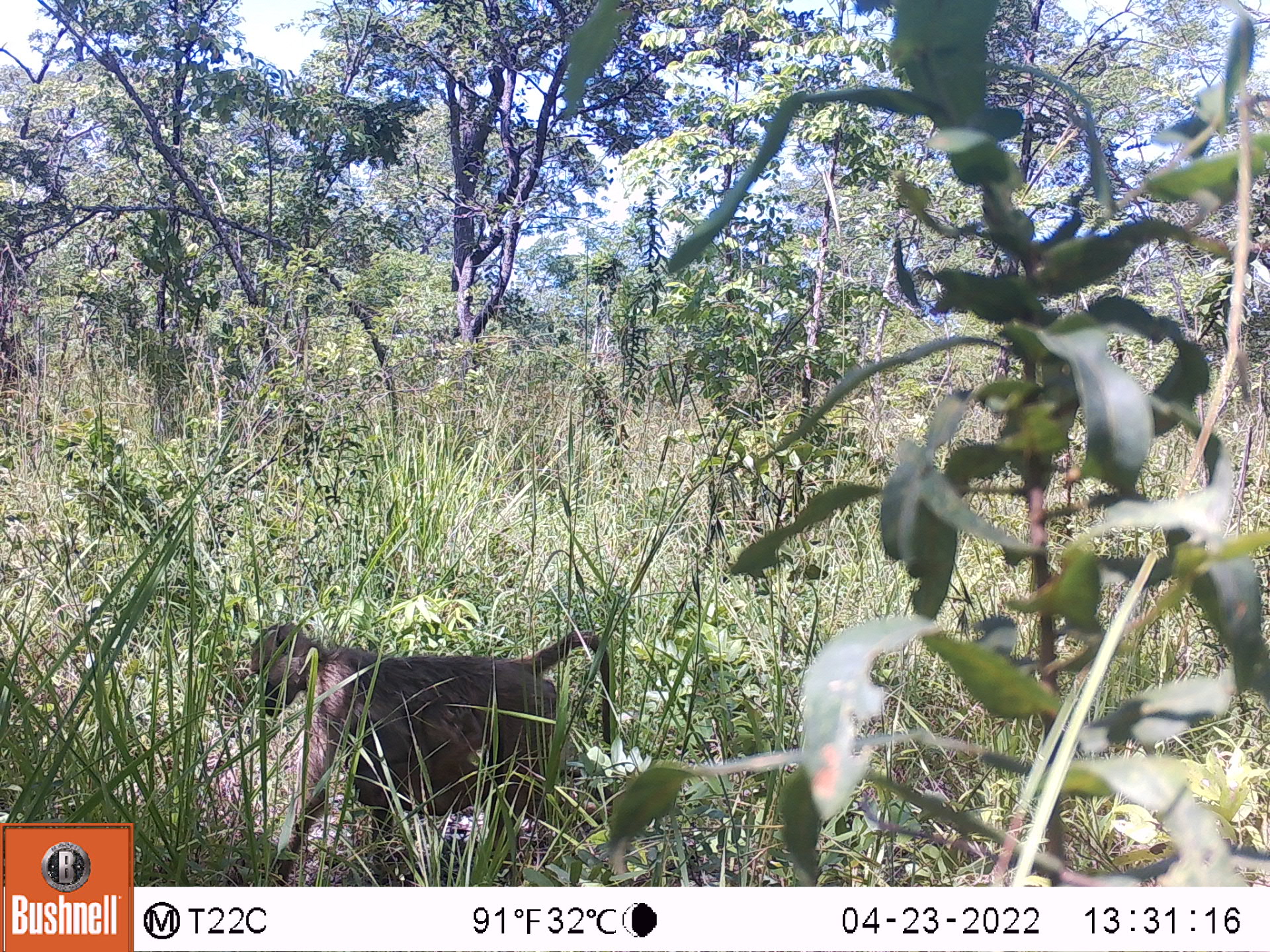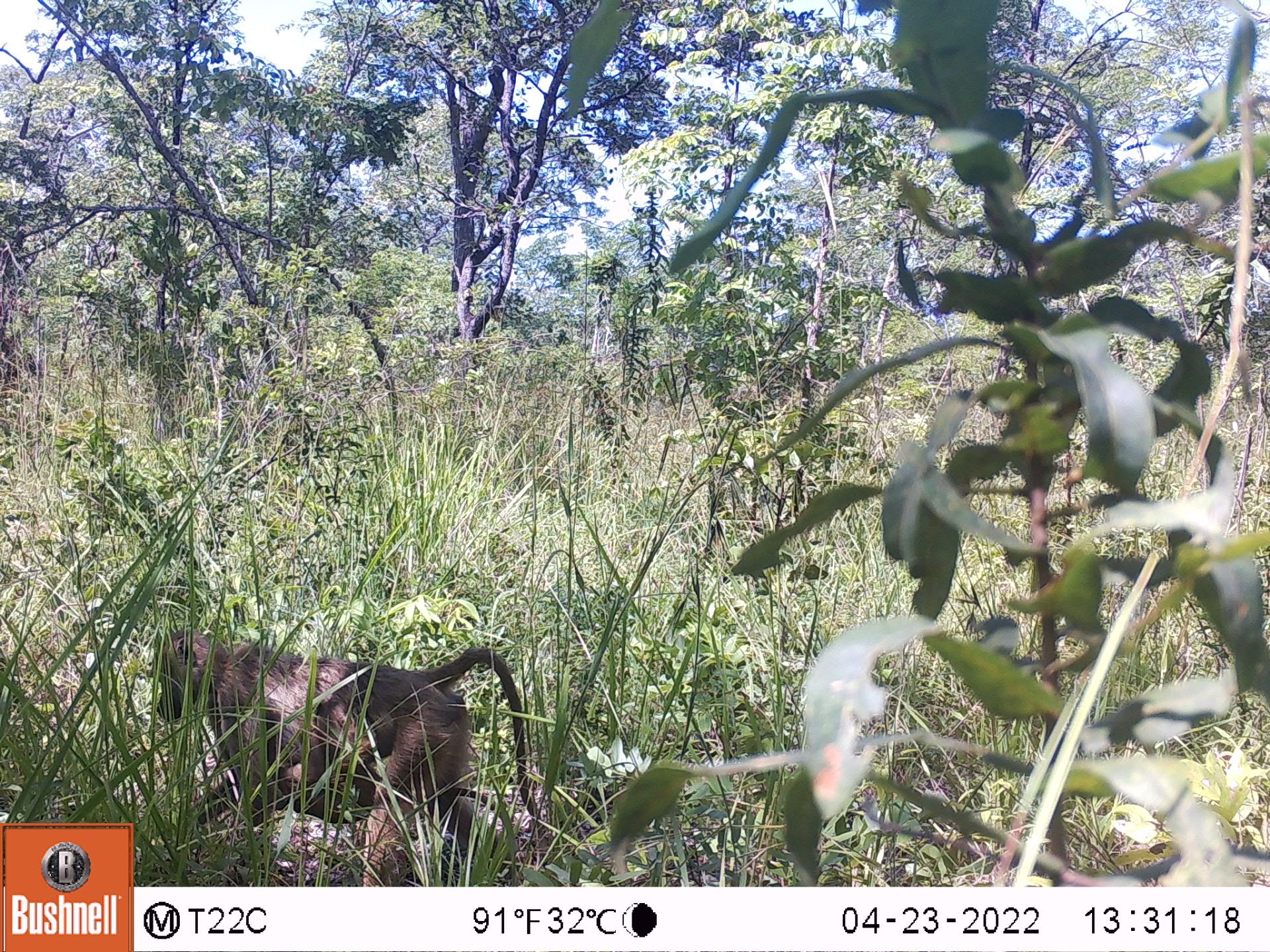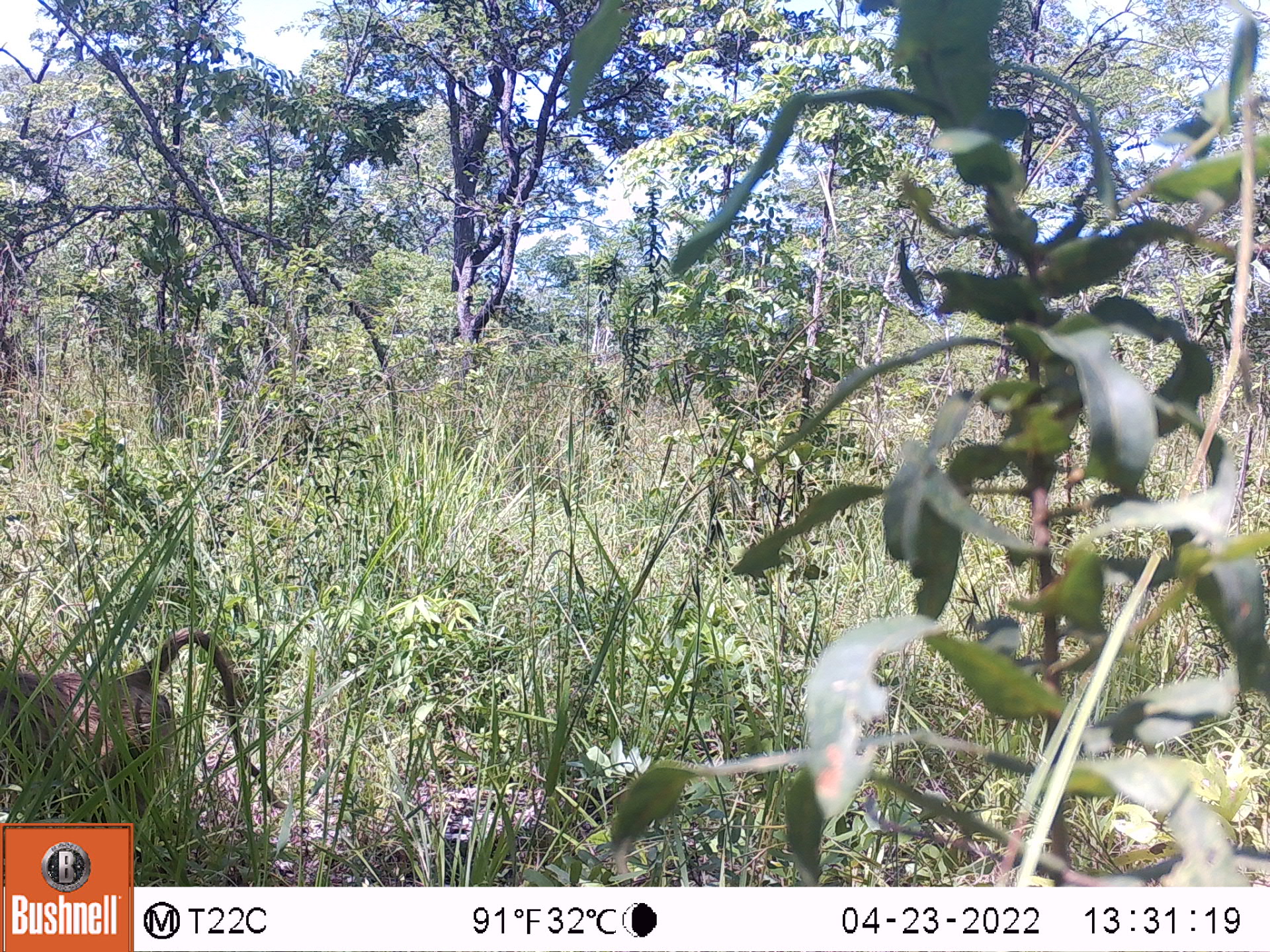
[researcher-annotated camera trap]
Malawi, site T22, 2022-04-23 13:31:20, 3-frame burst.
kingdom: Animalia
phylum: Chordata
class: Mammalia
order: Primates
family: Cercopithecidae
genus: Papio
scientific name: Papio cynocephalus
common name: yellow baboon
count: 1